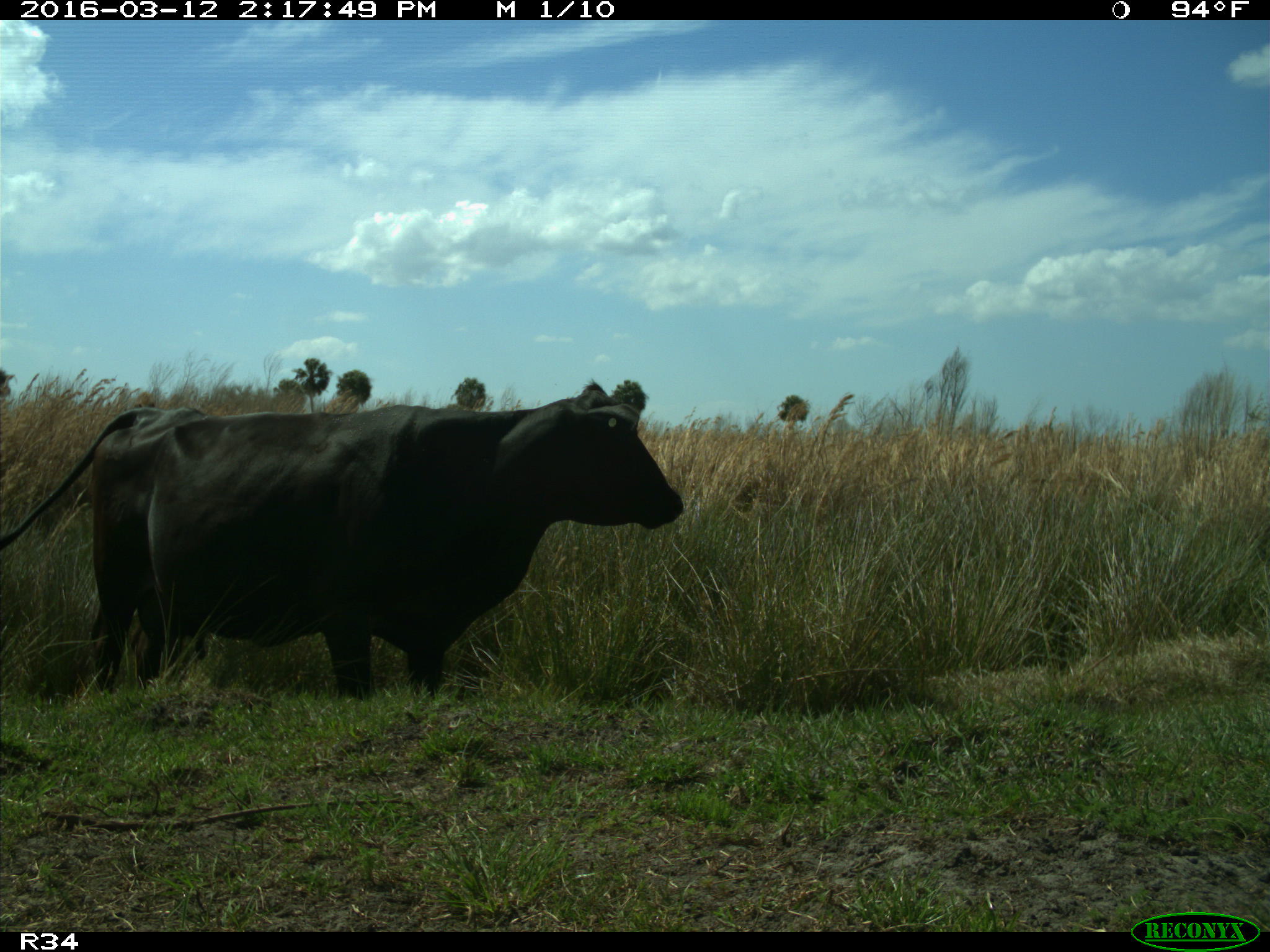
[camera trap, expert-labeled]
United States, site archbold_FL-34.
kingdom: Animalia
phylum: Chordata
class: Mammalia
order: Artiodactyla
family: Bovidae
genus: Bos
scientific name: Bos taurus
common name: domestic cow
Bos taurus (domestic cow).